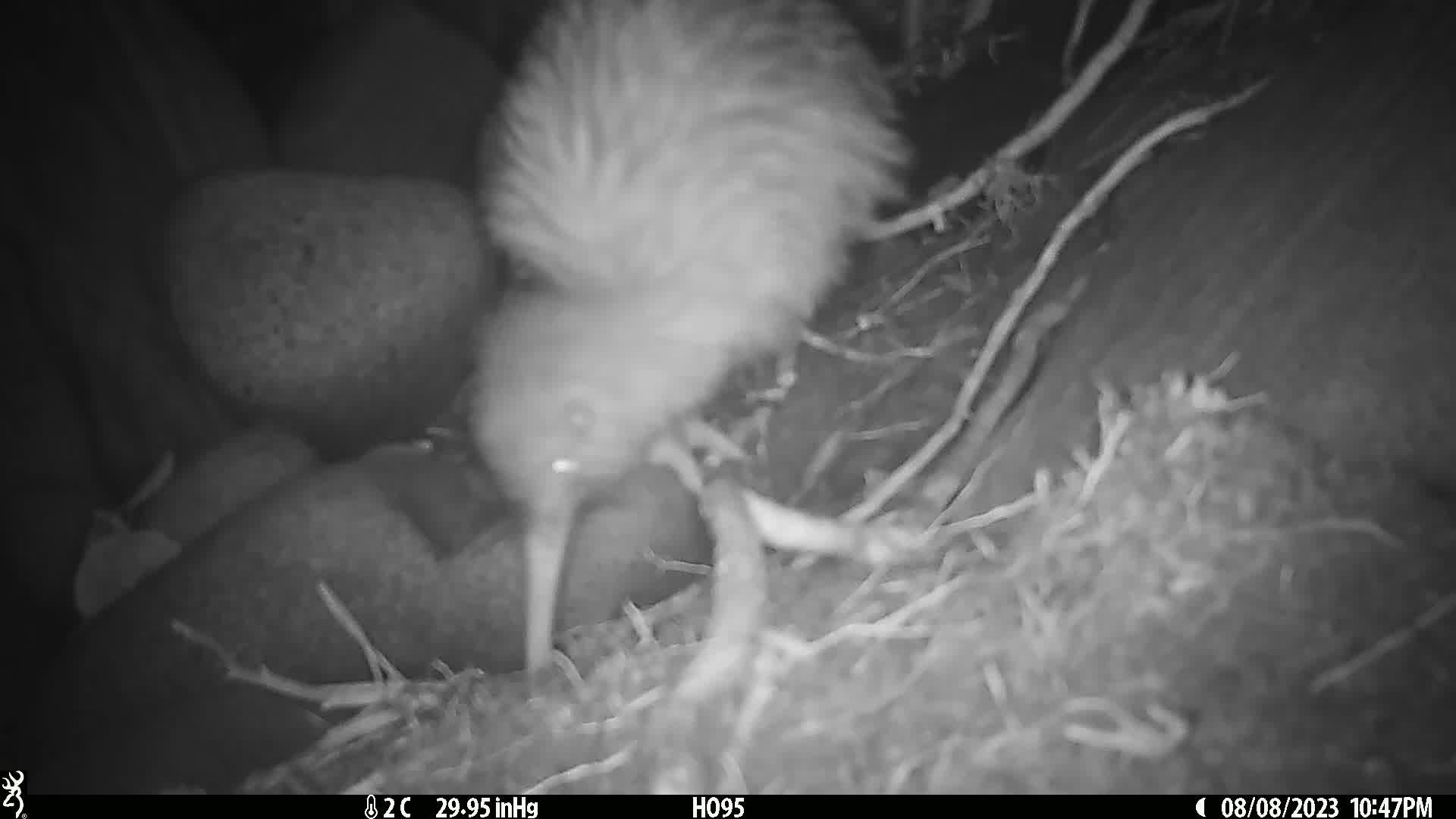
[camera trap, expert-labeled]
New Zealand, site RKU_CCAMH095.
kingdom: Animalia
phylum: Chordata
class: Aves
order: Apterygiformes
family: Apterygidae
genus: Apteryx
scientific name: Apteryx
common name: kiwi